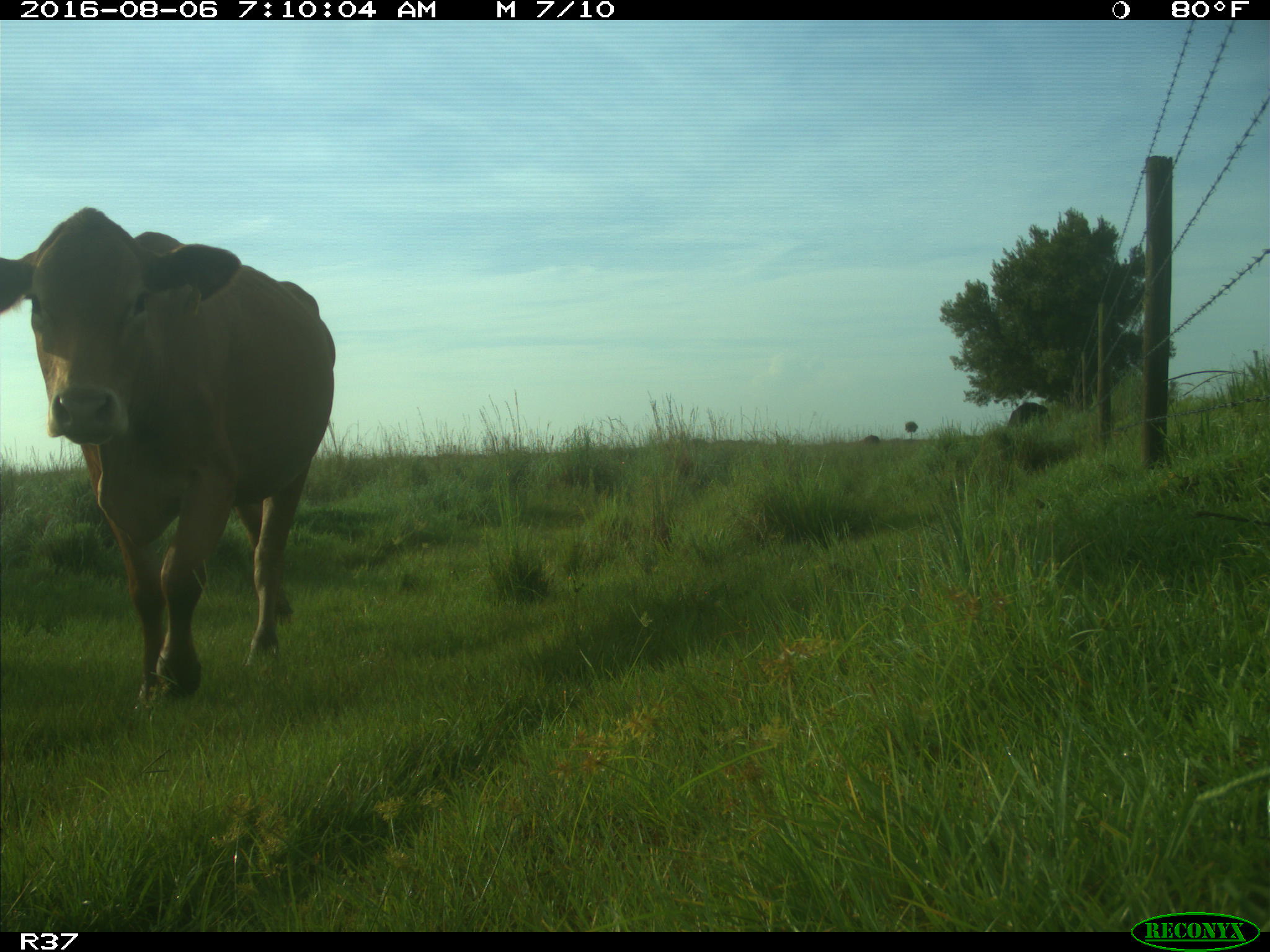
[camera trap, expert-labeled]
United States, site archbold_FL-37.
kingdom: Animalia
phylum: Chordata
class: Mammalia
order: Artiodactyla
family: Bovidae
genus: Bos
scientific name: Bos taurus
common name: domestic cow